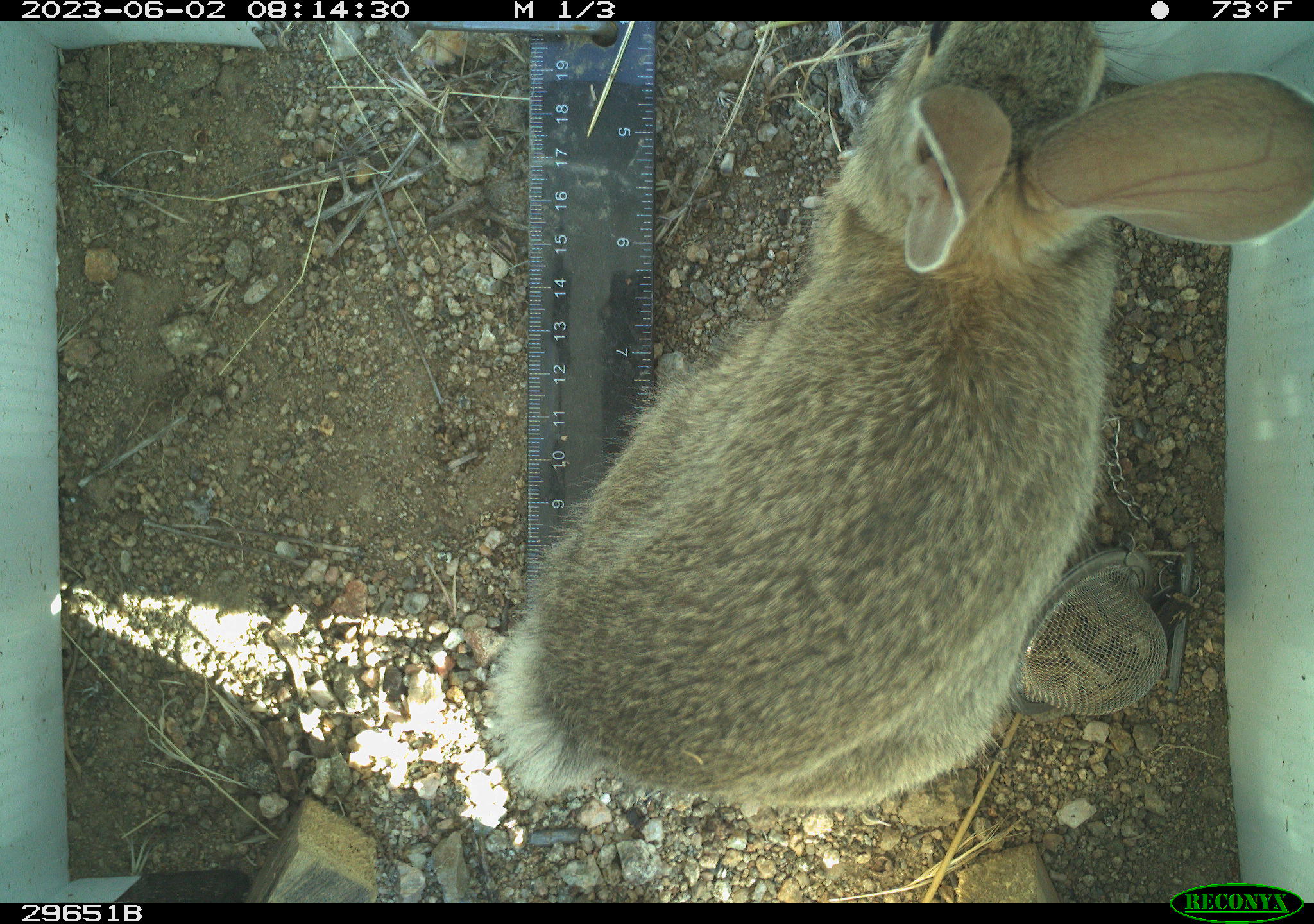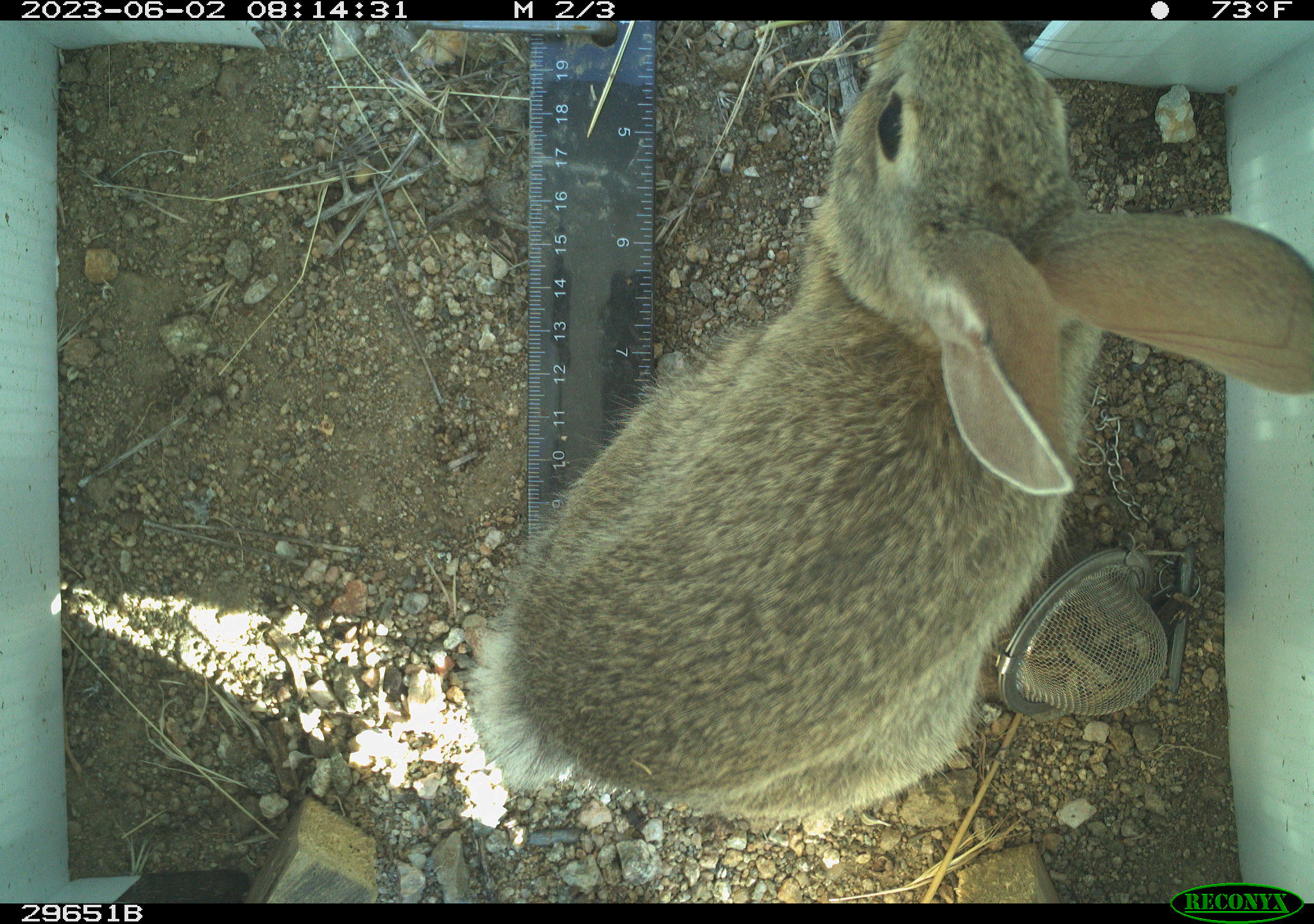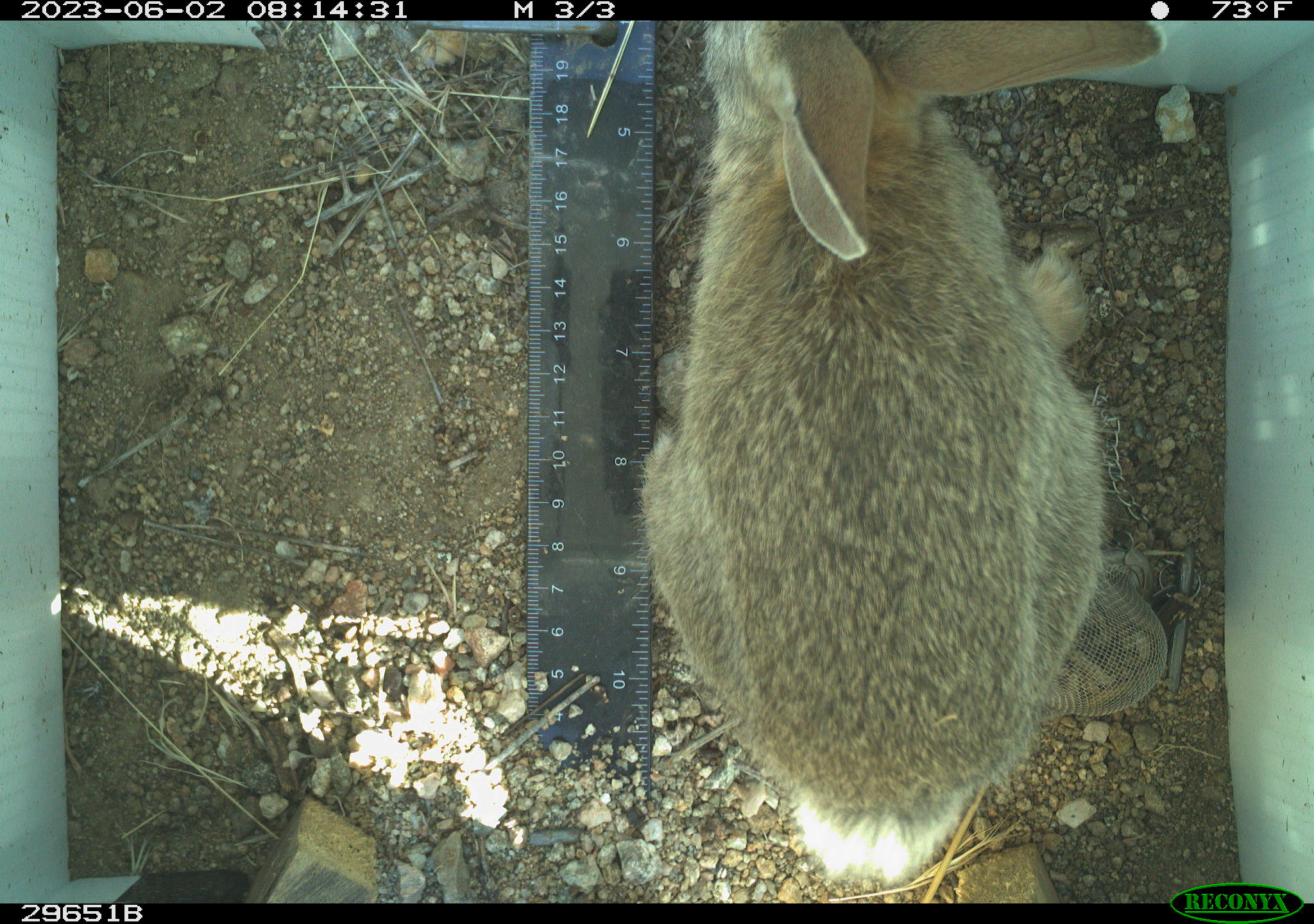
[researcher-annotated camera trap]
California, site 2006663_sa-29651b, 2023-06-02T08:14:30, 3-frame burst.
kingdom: Animalia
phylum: Chordata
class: Mammalia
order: Lagomorpha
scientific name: Lagomorpha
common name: hares, rabbits, and pikas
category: lagomorpha order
Lagomorpha order (hares, rabbits, and pikas) (Lagomorpha).